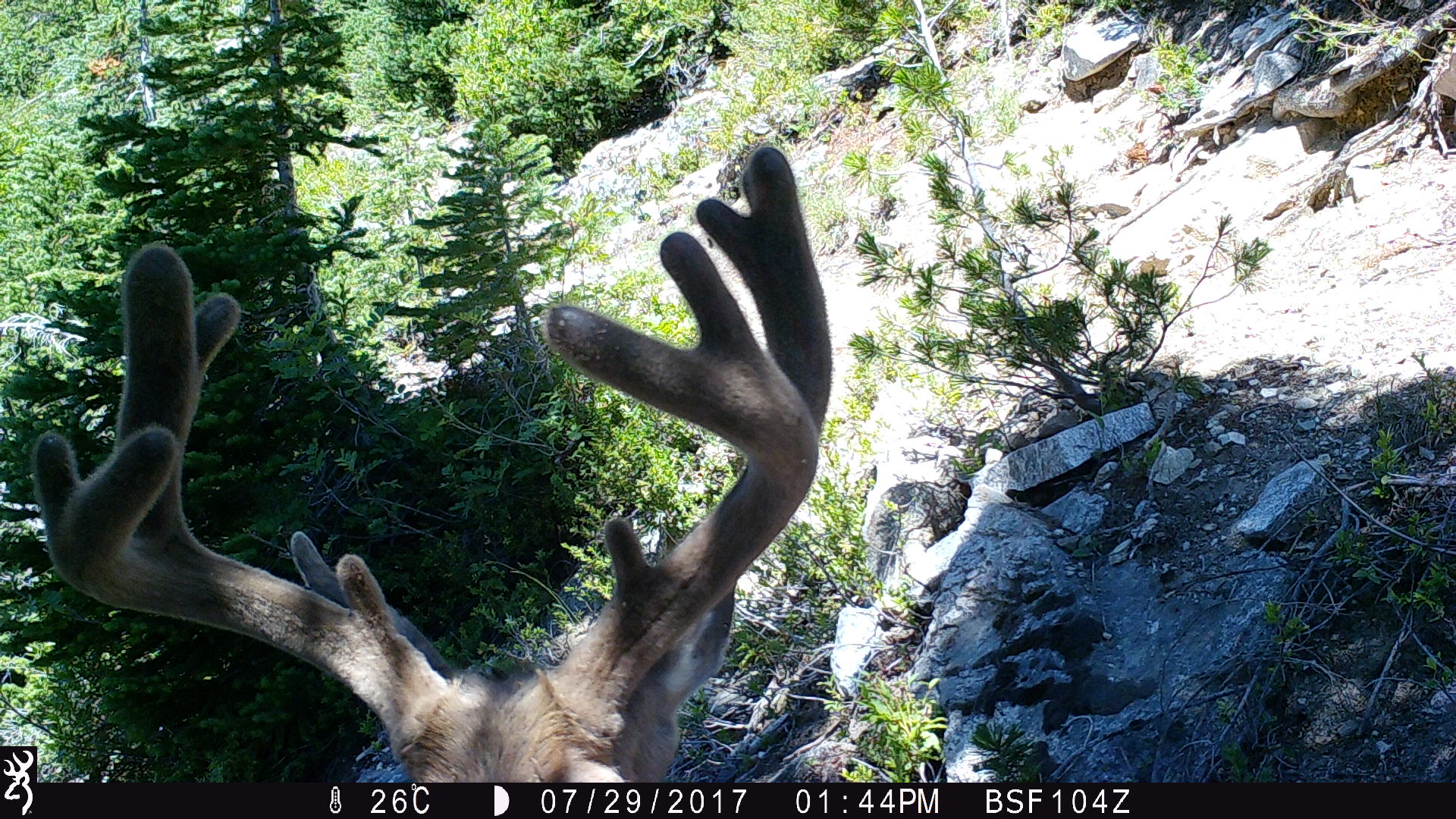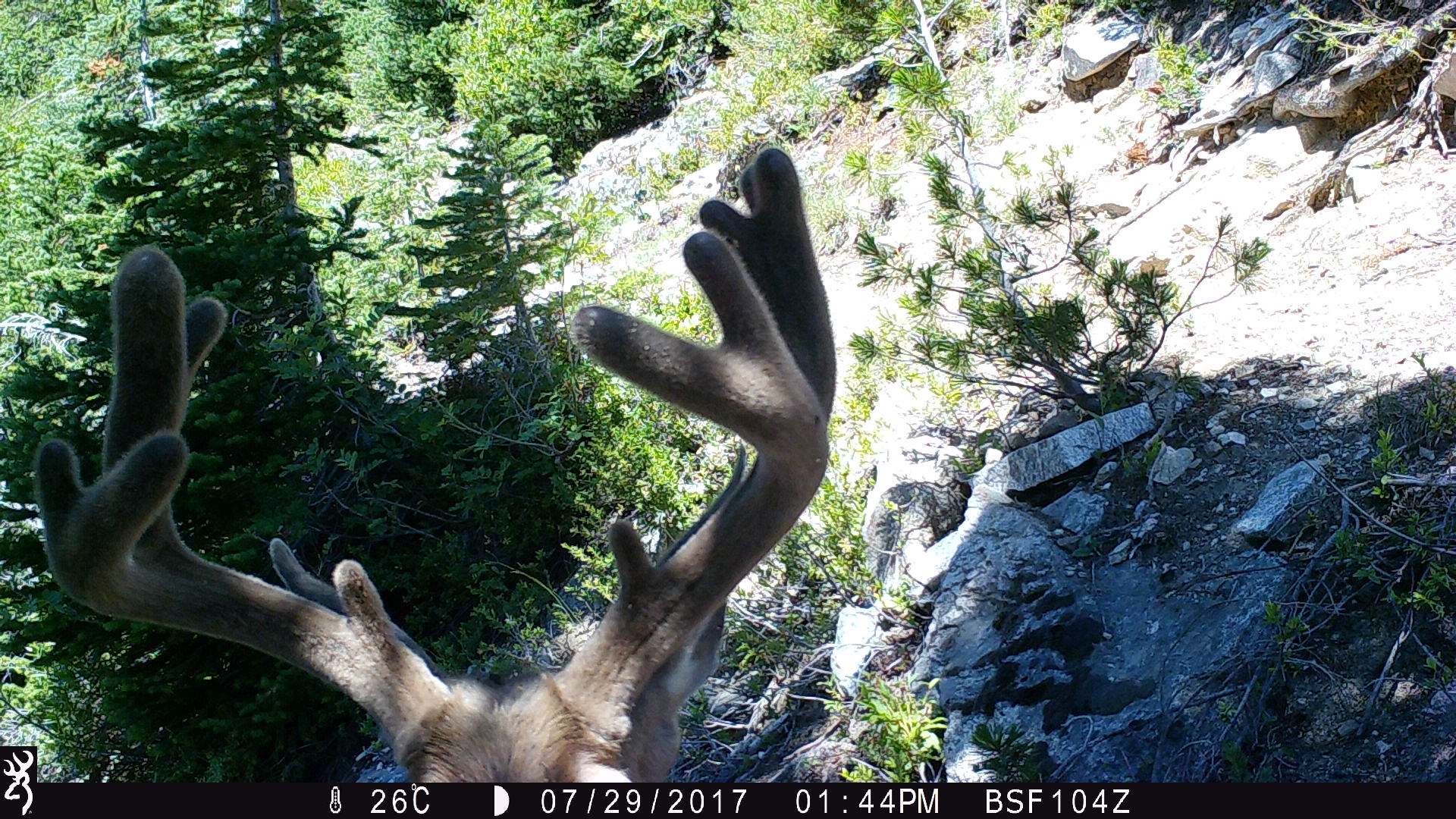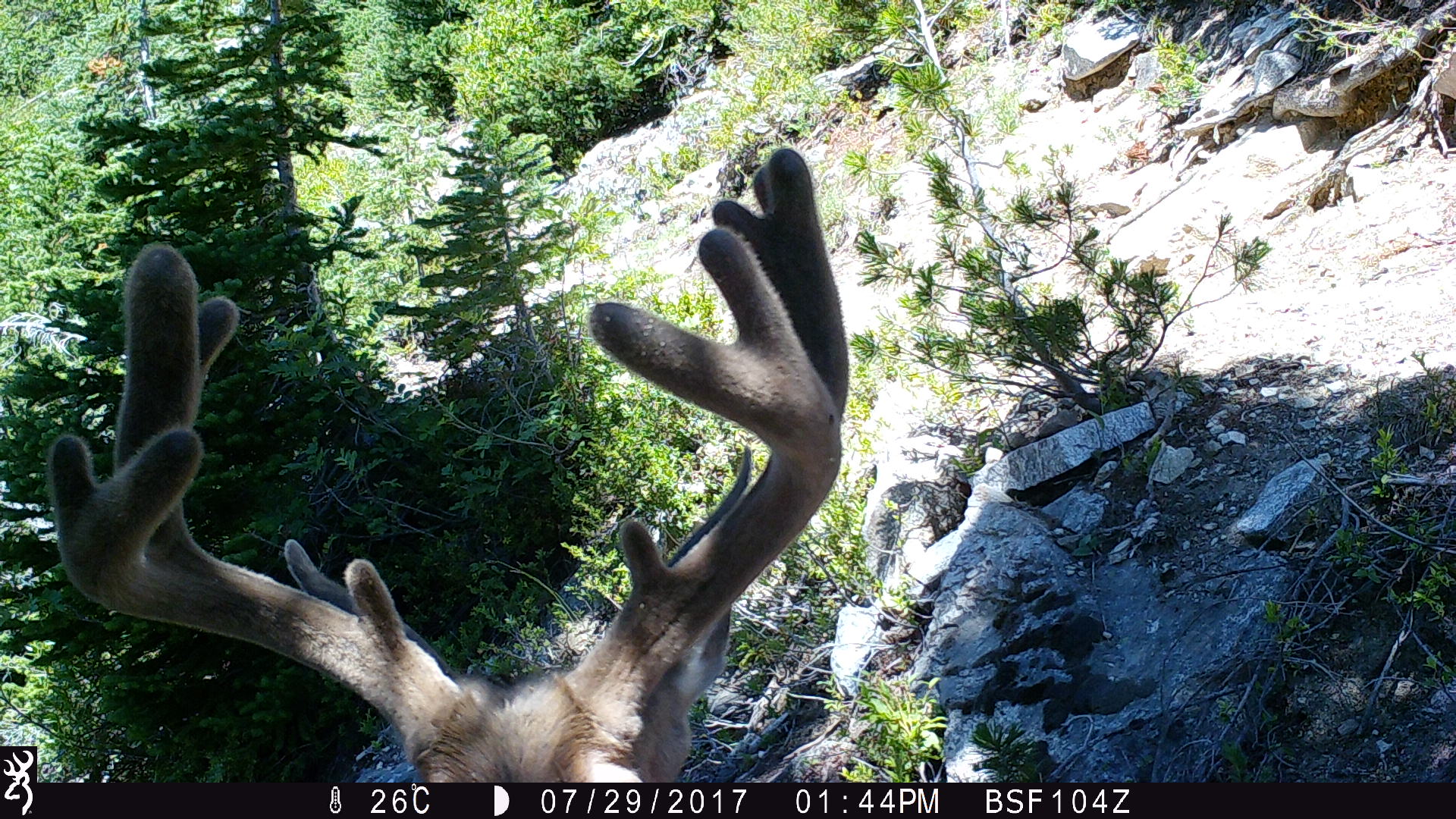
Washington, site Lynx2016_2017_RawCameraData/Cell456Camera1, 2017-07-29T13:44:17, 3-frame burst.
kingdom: Animalia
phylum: Chordata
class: Mammalia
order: Artiodactyla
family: Cervidae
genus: Odocoileus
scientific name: Odocoileus hemionus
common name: mule deer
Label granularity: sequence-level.